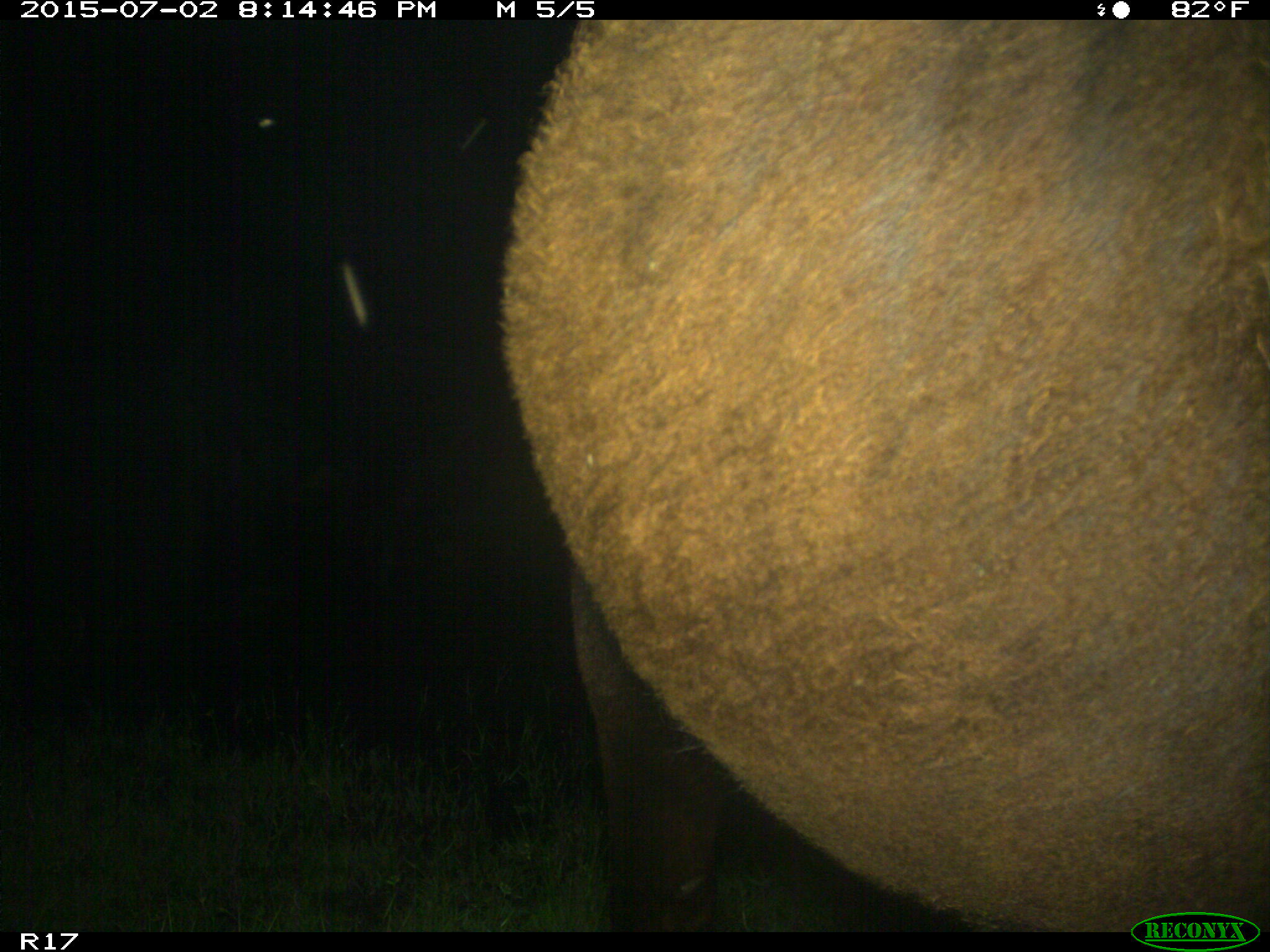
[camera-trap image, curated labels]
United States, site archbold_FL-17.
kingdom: Animalia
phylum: Chordata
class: Mammalia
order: Artiodactyla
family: Bovidae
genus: Bos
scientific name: Bos taurus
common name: domestic cow